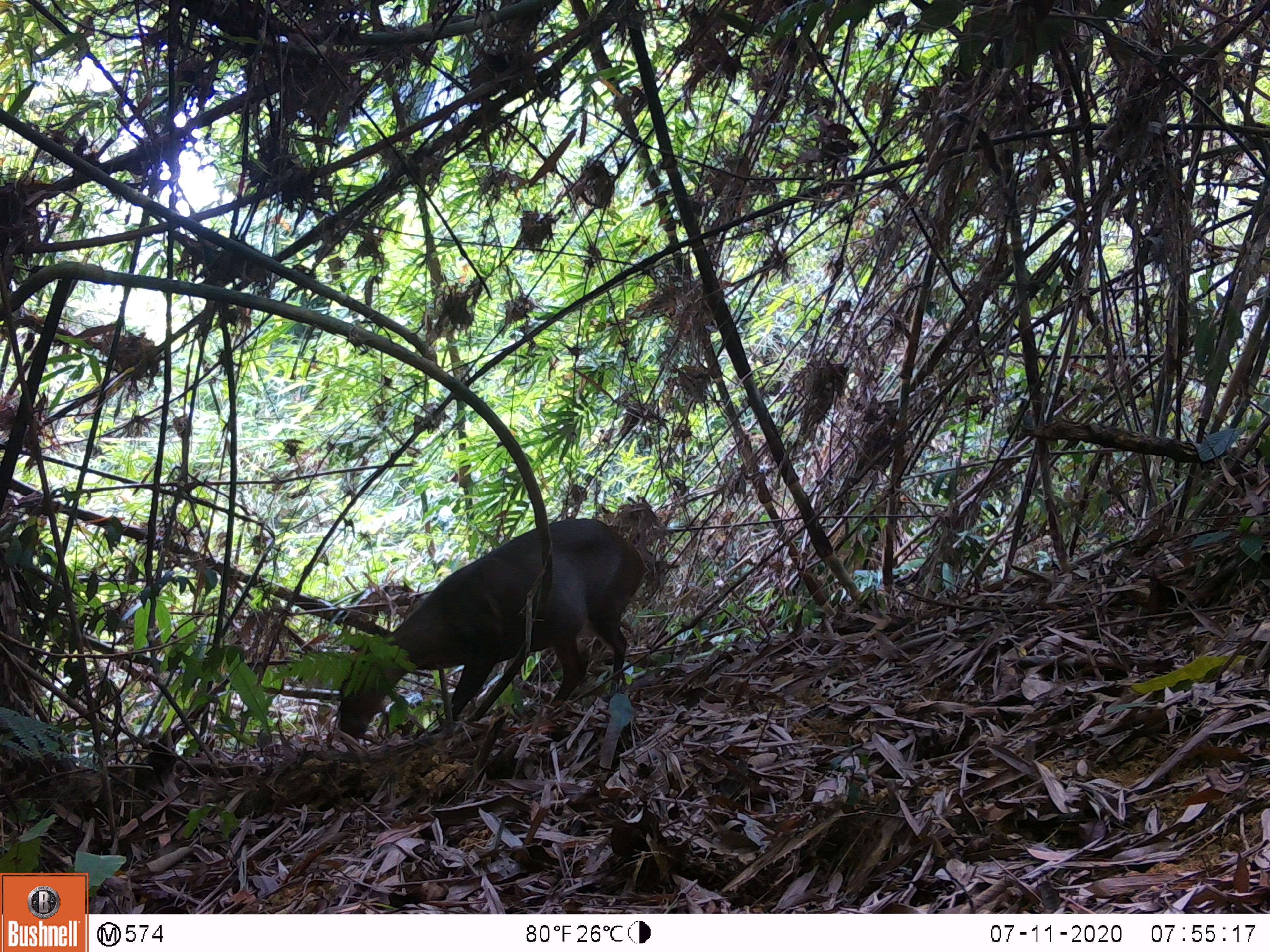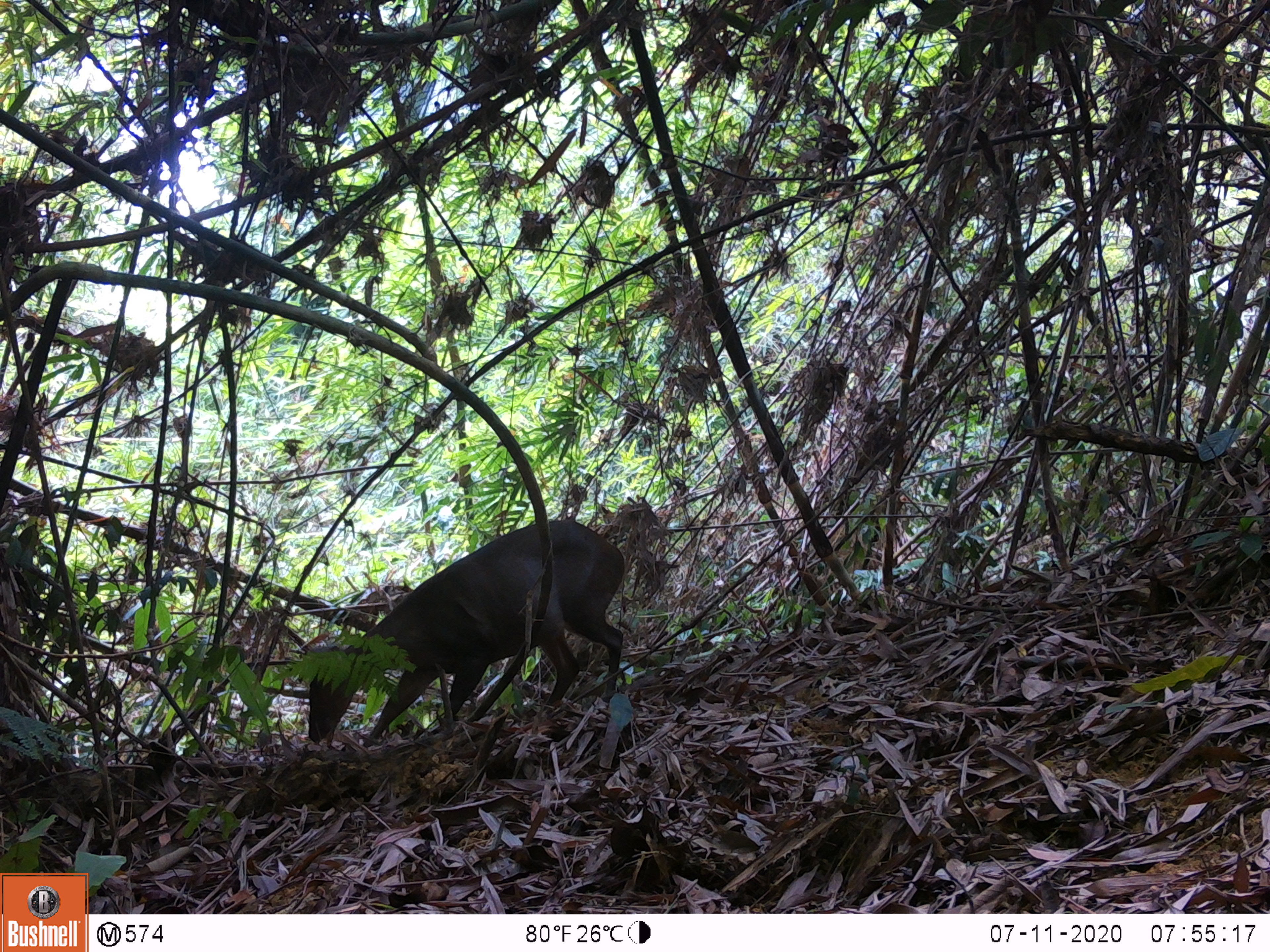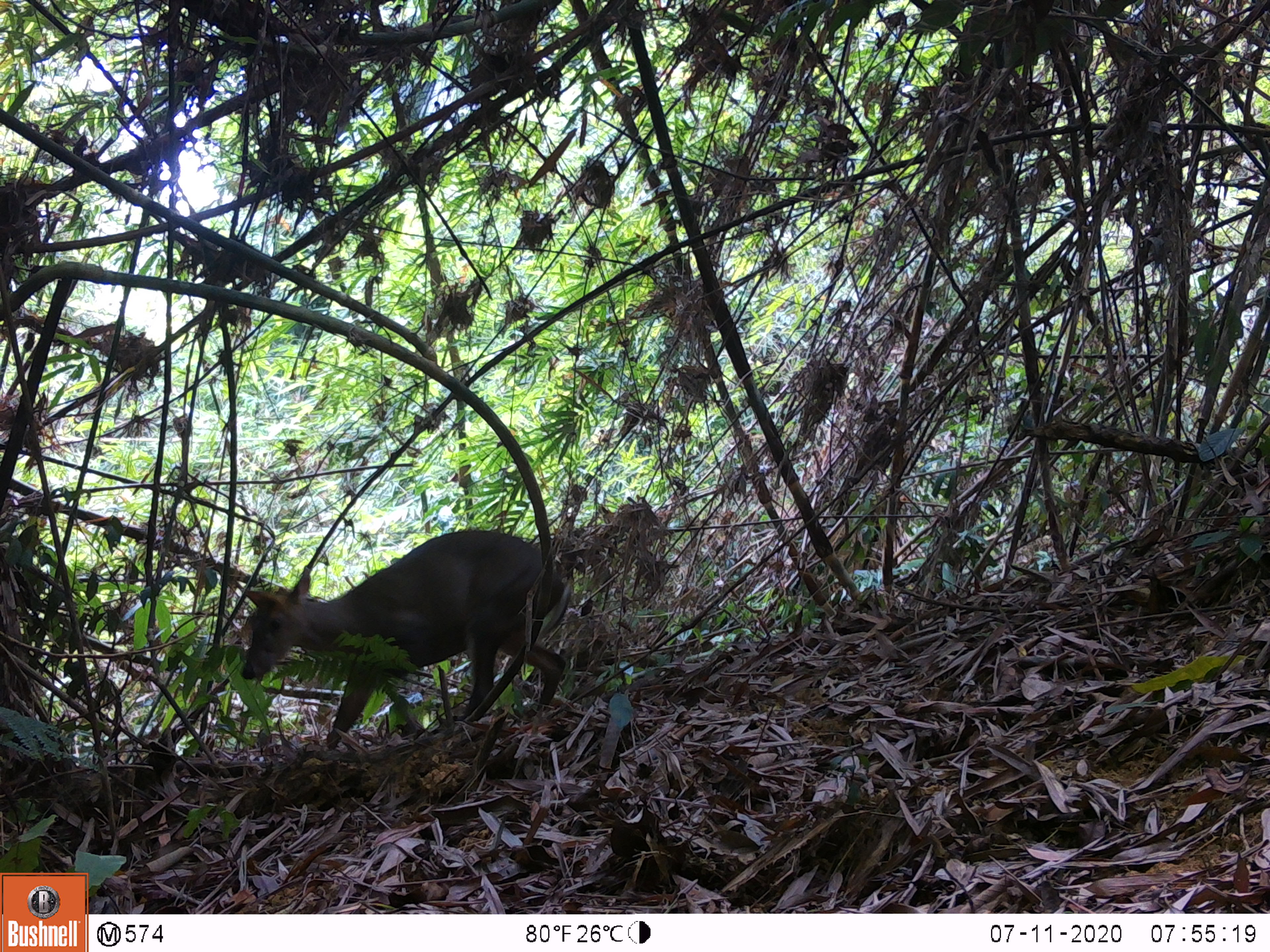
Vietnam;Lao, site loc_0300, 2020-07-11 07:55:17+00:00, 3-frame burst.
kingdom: Animalia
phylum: Chordata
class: Mammalia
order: Artiodactyla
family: Cervidae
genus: Muntiacus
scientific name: Muntiacus rooseveltorum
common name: roosevelt's muntjac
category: roosevelts muntjac group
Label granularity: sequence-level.